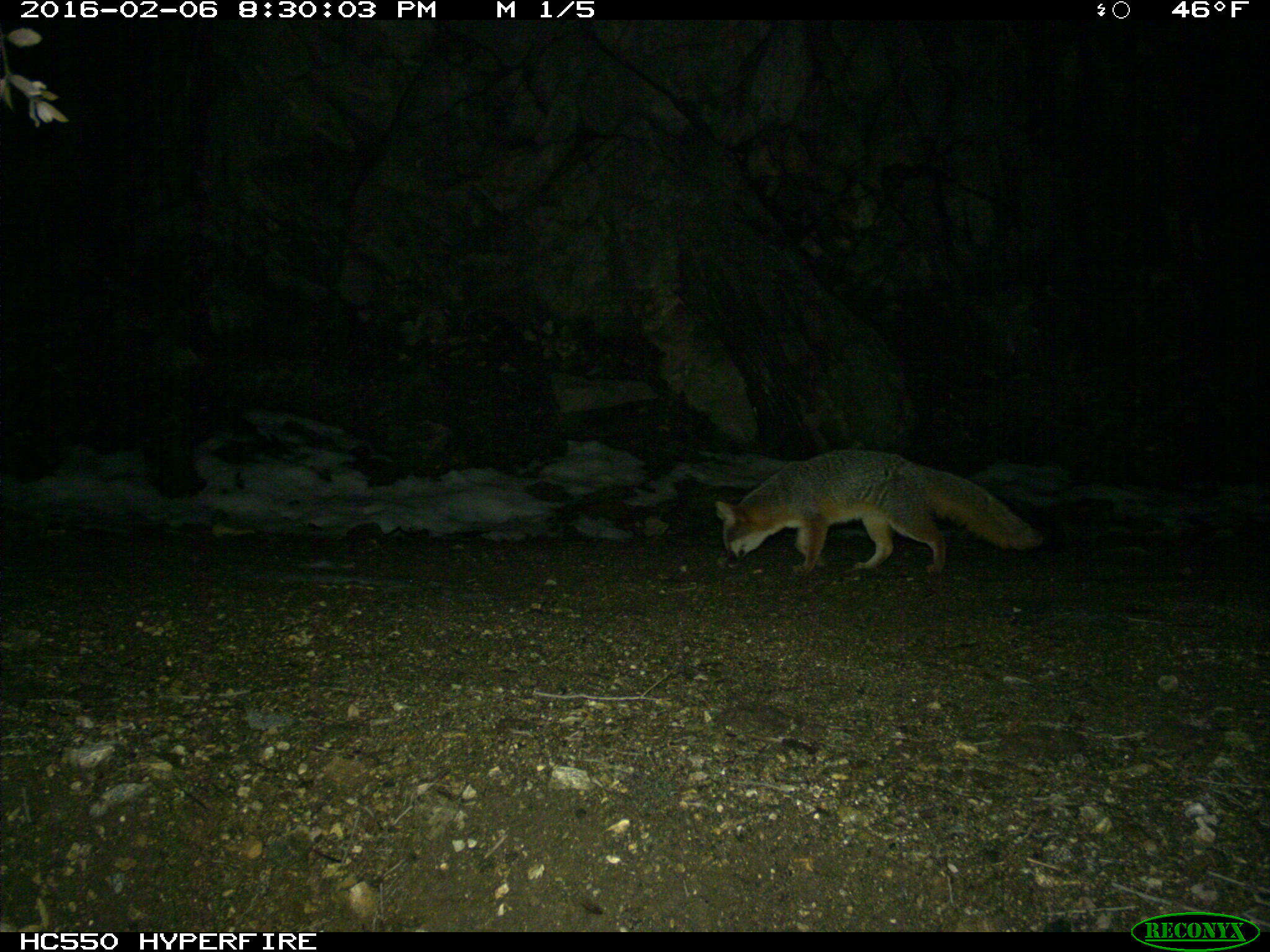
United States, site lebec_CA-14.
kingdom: Animalia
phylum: Chordata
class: Mammalia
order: Carnivora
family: Canidae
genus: Urocyon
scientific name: Urocyon cinereoargenteus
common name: gray fox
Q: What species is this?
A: Urocyon cinereoargenteus (gray fox).